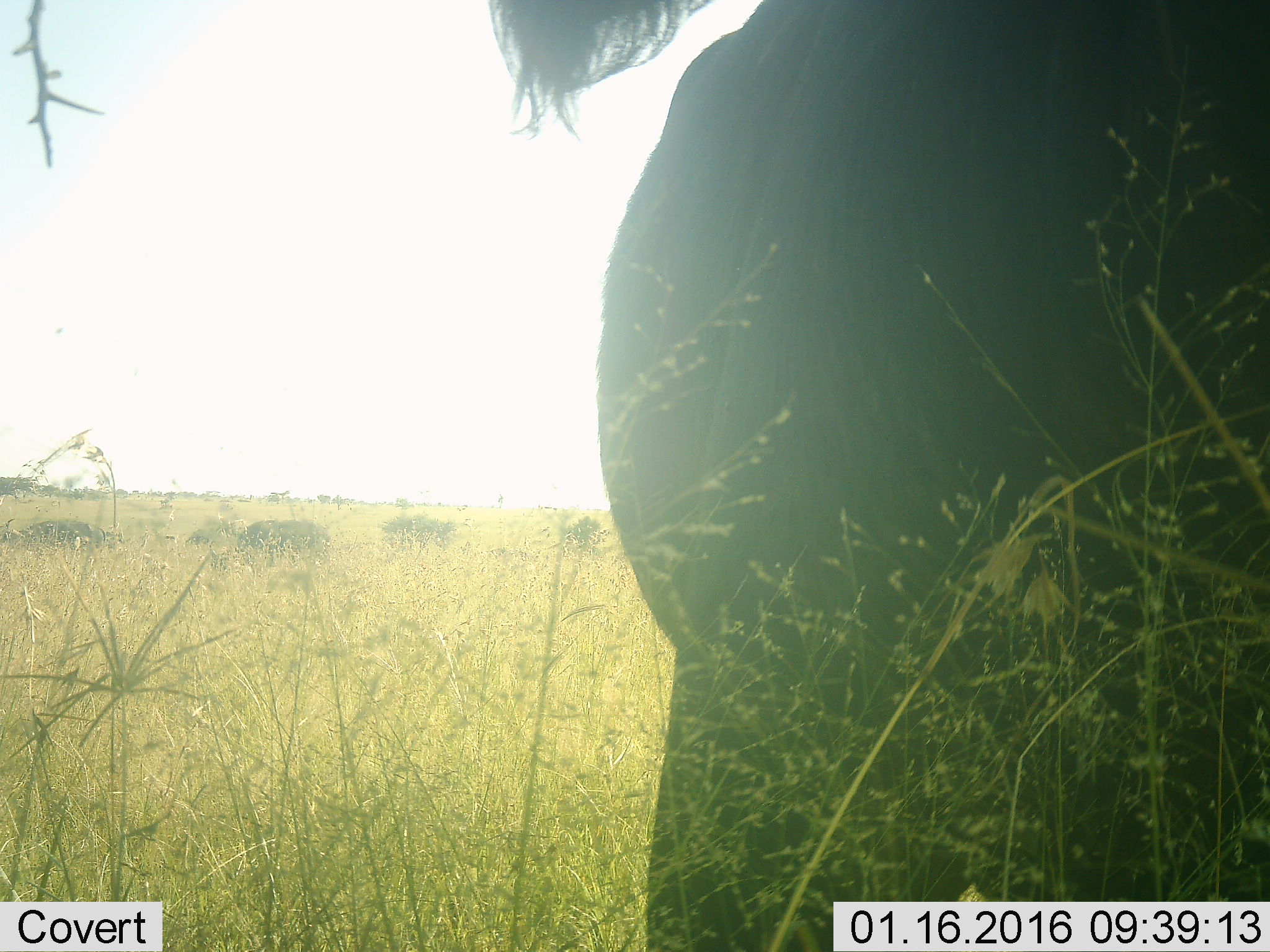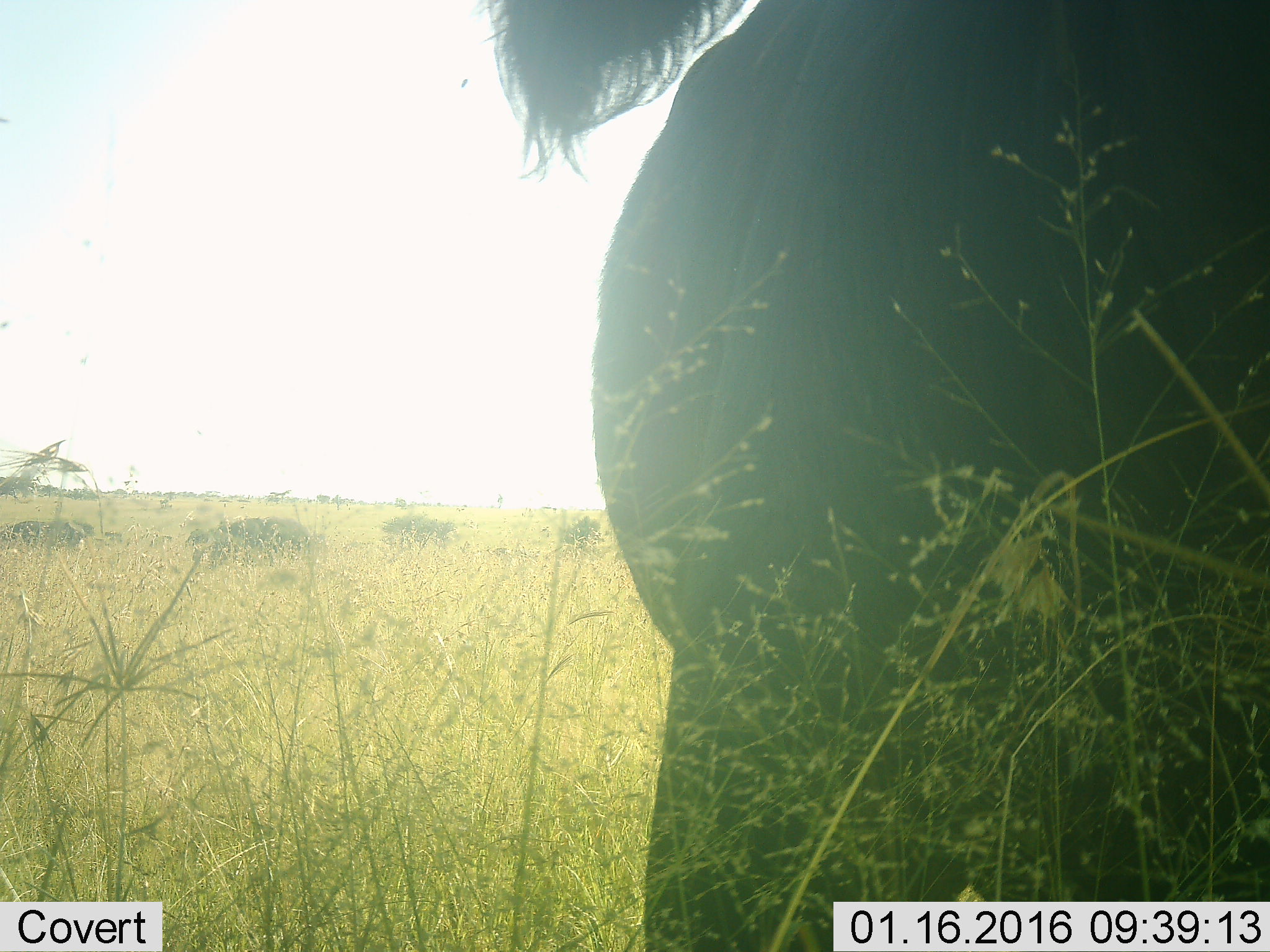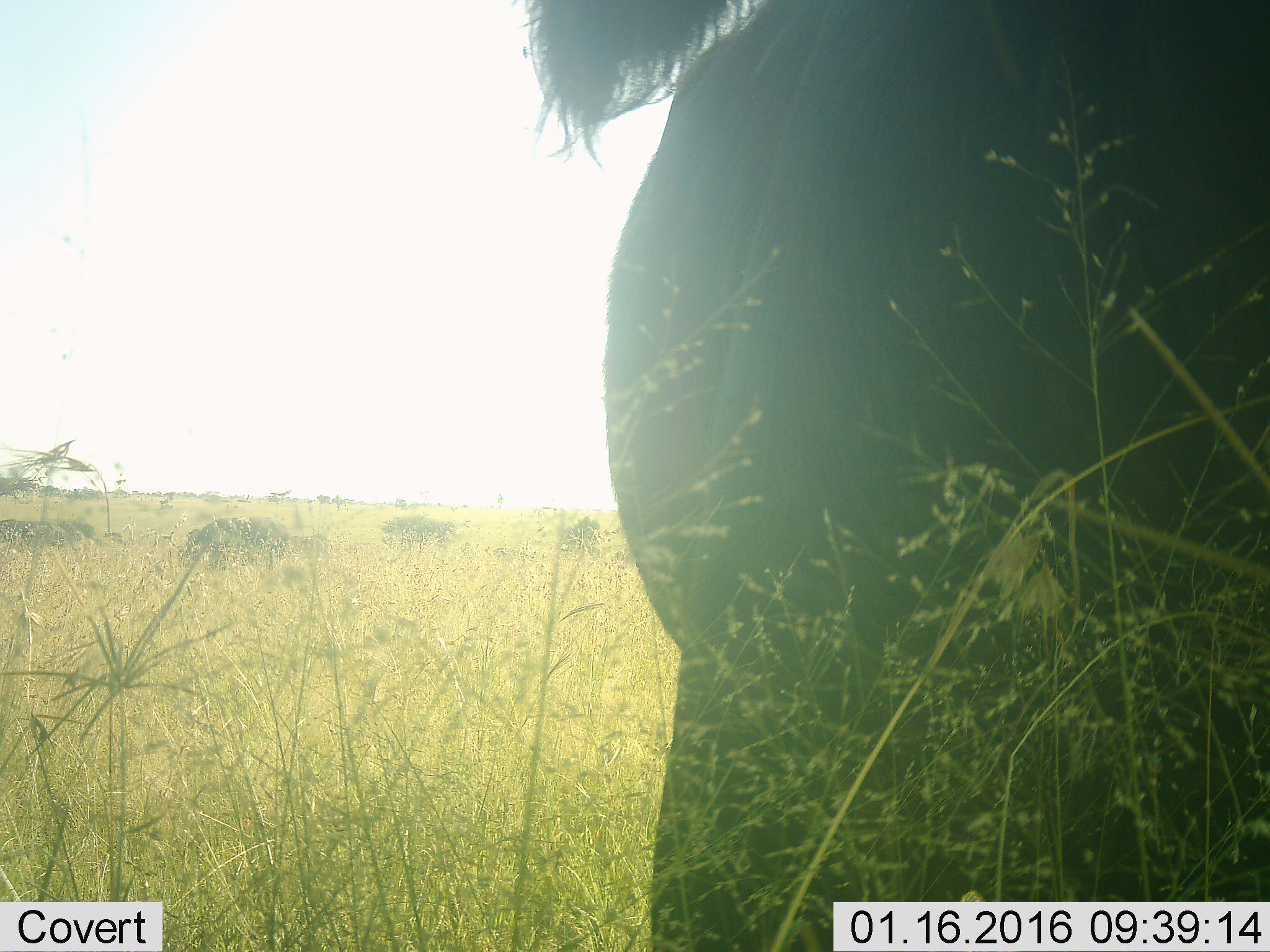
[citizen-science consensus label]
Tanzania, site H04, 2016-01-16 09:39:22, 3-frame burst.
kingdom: Animalia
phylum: Chordata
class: Mammalia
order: Artiodactyla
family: Bovidae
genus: Syncerus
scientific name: Syncerus caffer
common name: cape buffalo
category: buffalo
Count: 1.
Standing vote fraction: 100%.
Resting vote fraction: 0%.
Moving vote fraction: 25%.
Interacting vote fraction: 0%.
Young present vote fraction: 0%.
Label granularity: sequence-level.